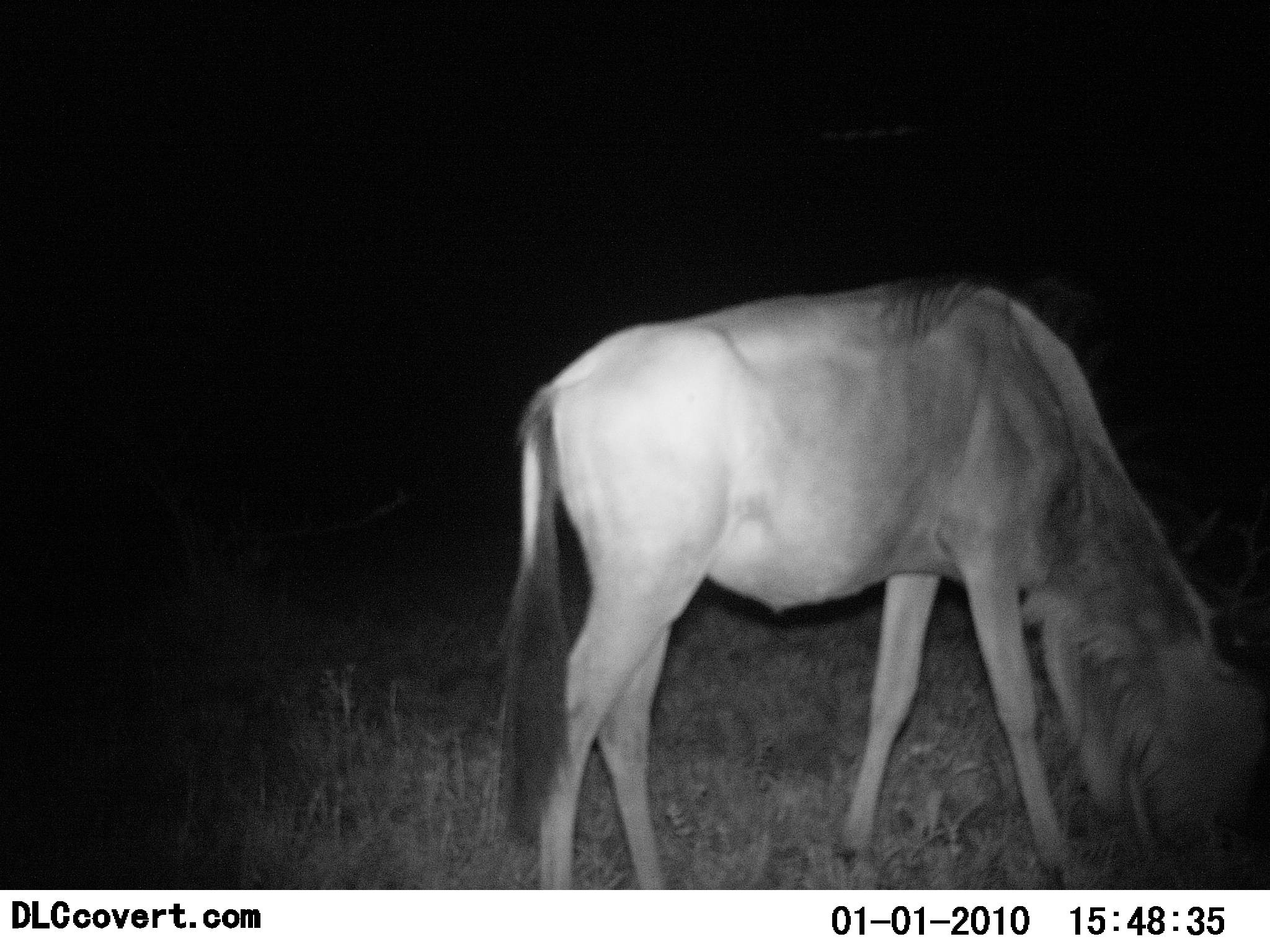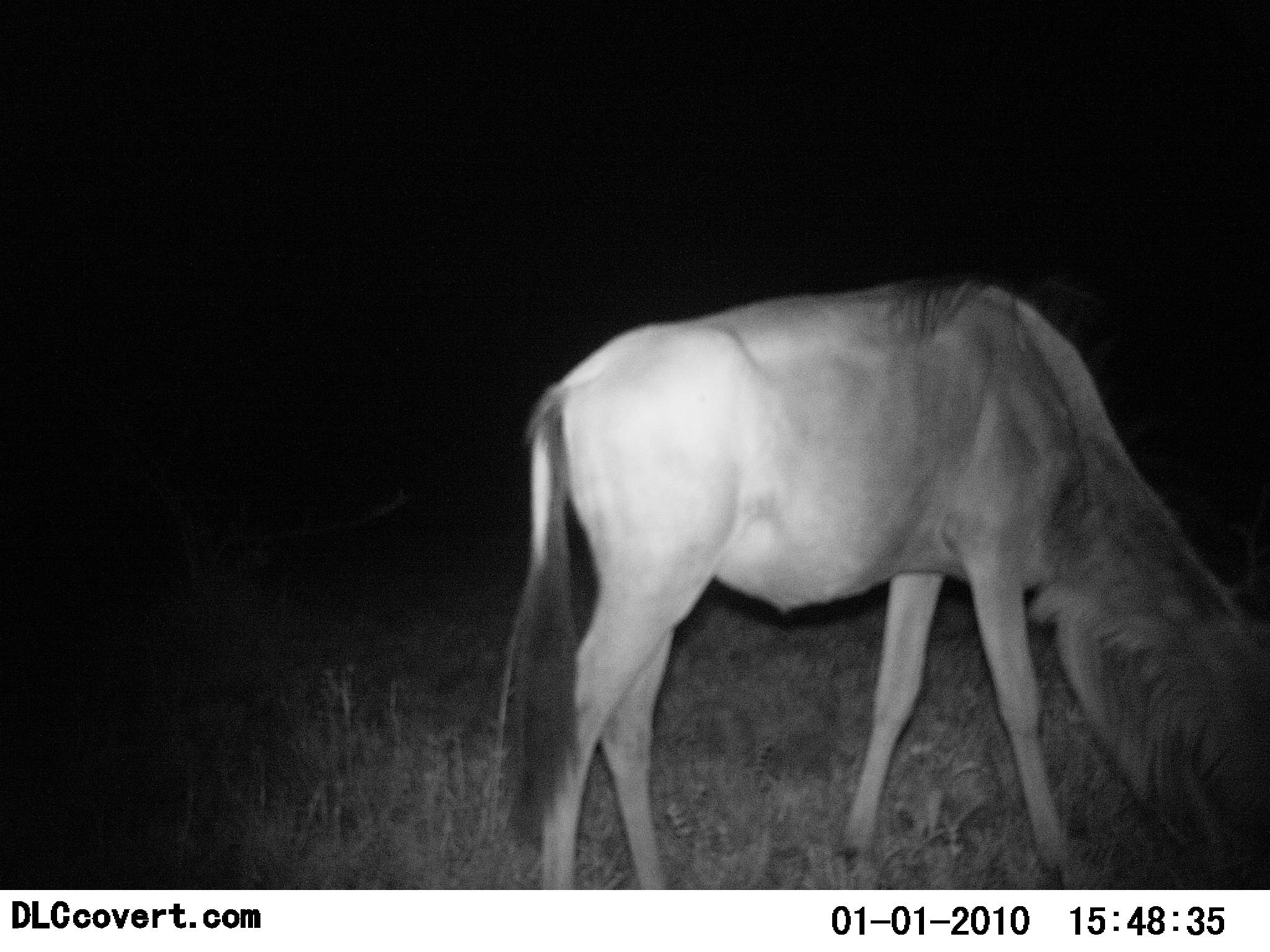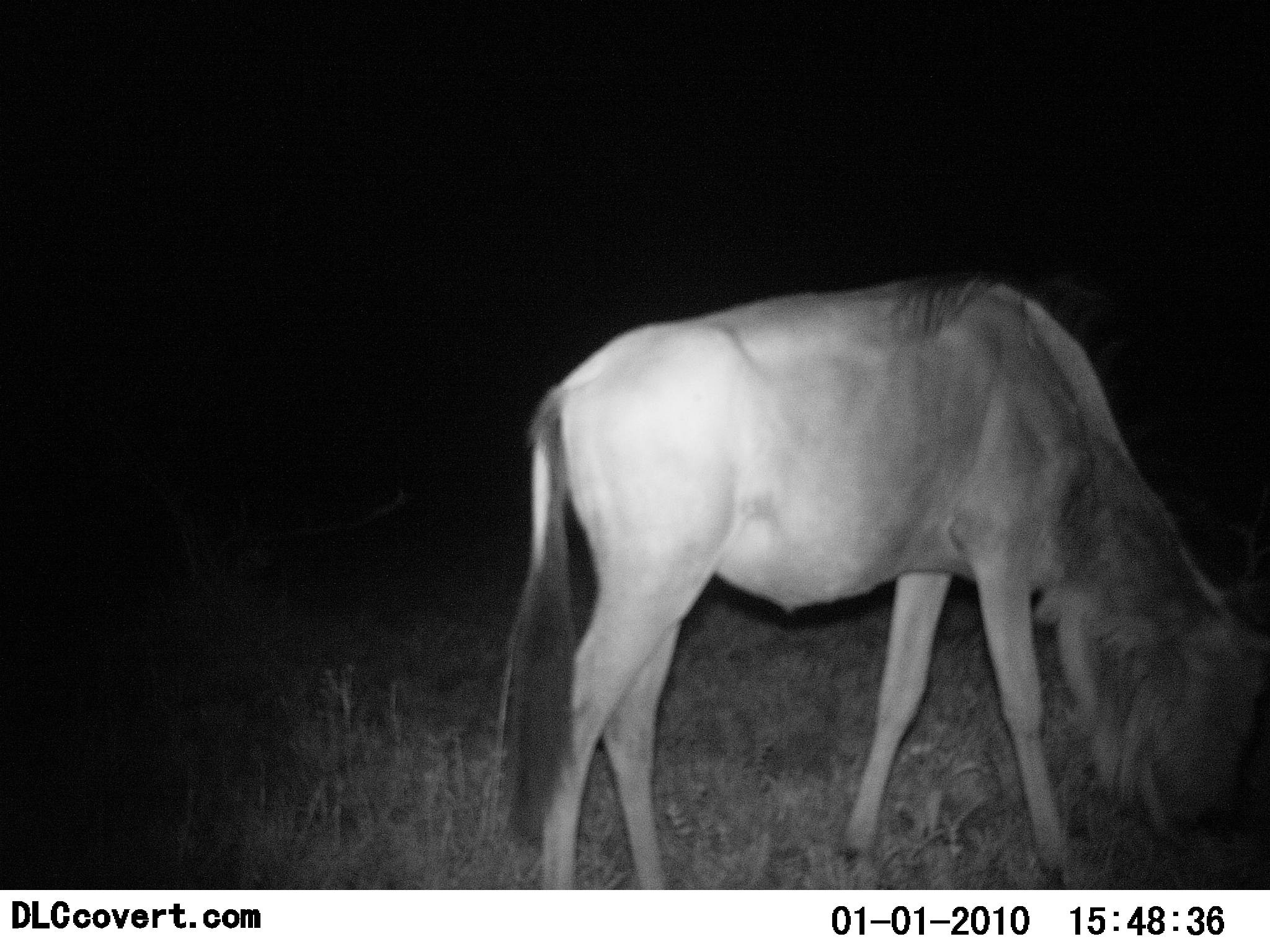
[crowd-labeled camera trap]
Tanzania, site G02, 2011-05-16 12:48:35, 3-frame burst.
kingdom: Animalia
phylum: Chordata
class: Mammalia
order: Artiodactyla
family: Bovidae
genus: Connochaetes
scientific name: Connochaetes taurinus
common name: blue wildebeest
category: wildebeest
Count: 1.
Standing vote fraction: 31%.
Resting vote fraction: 0%.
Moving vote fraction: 0%.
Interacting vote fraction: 0%.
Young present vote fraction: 0%.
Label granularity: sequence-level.